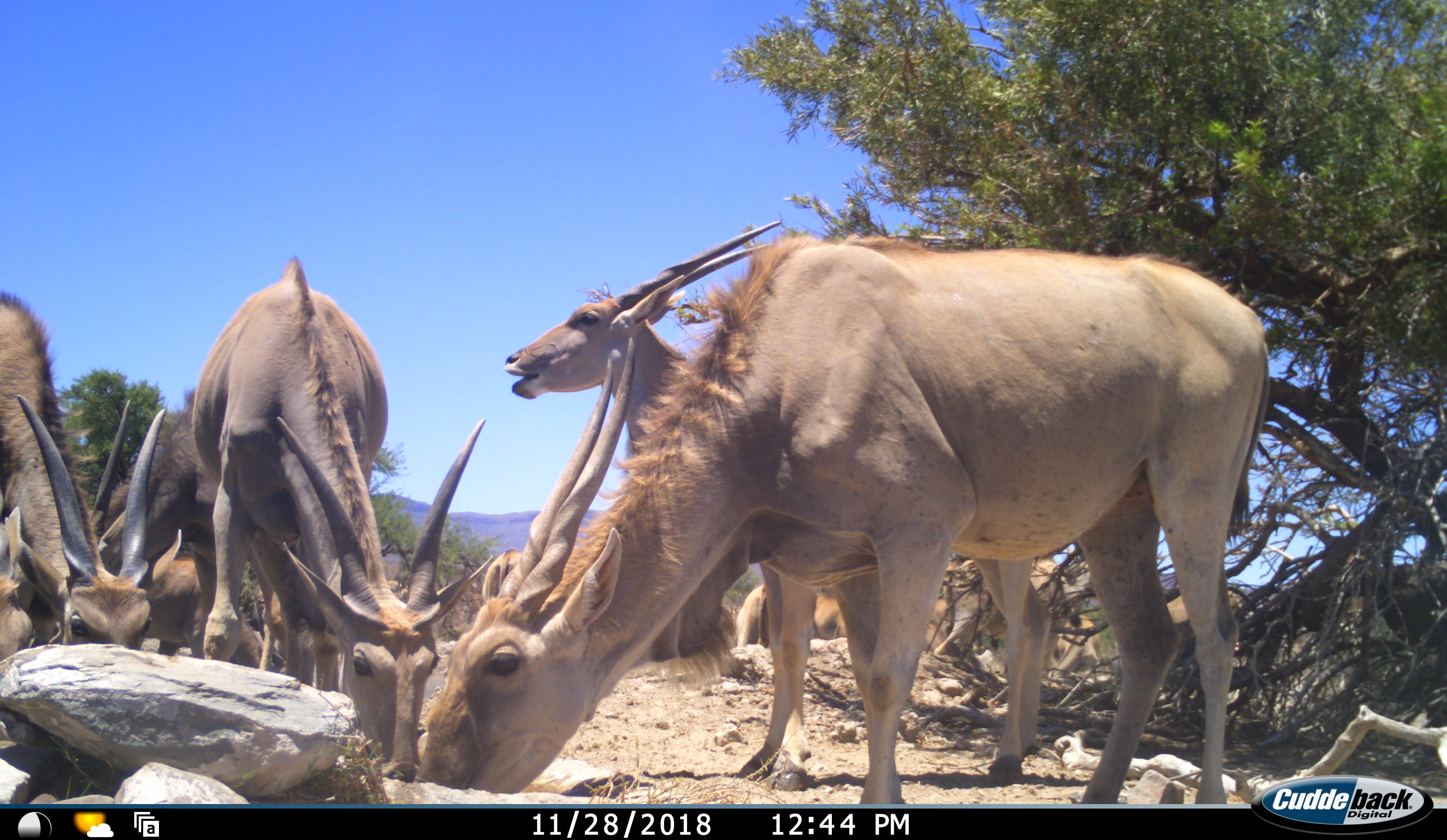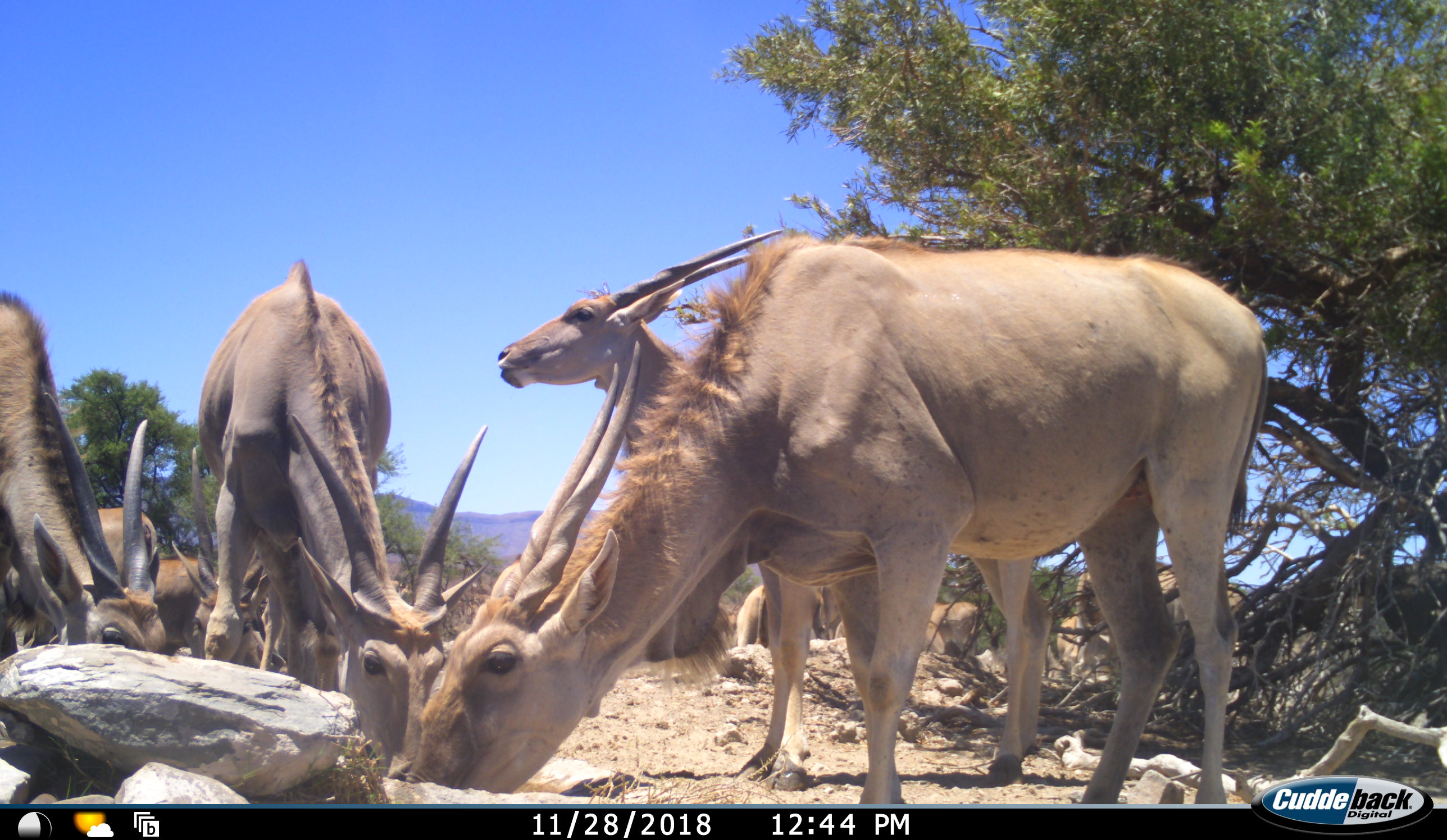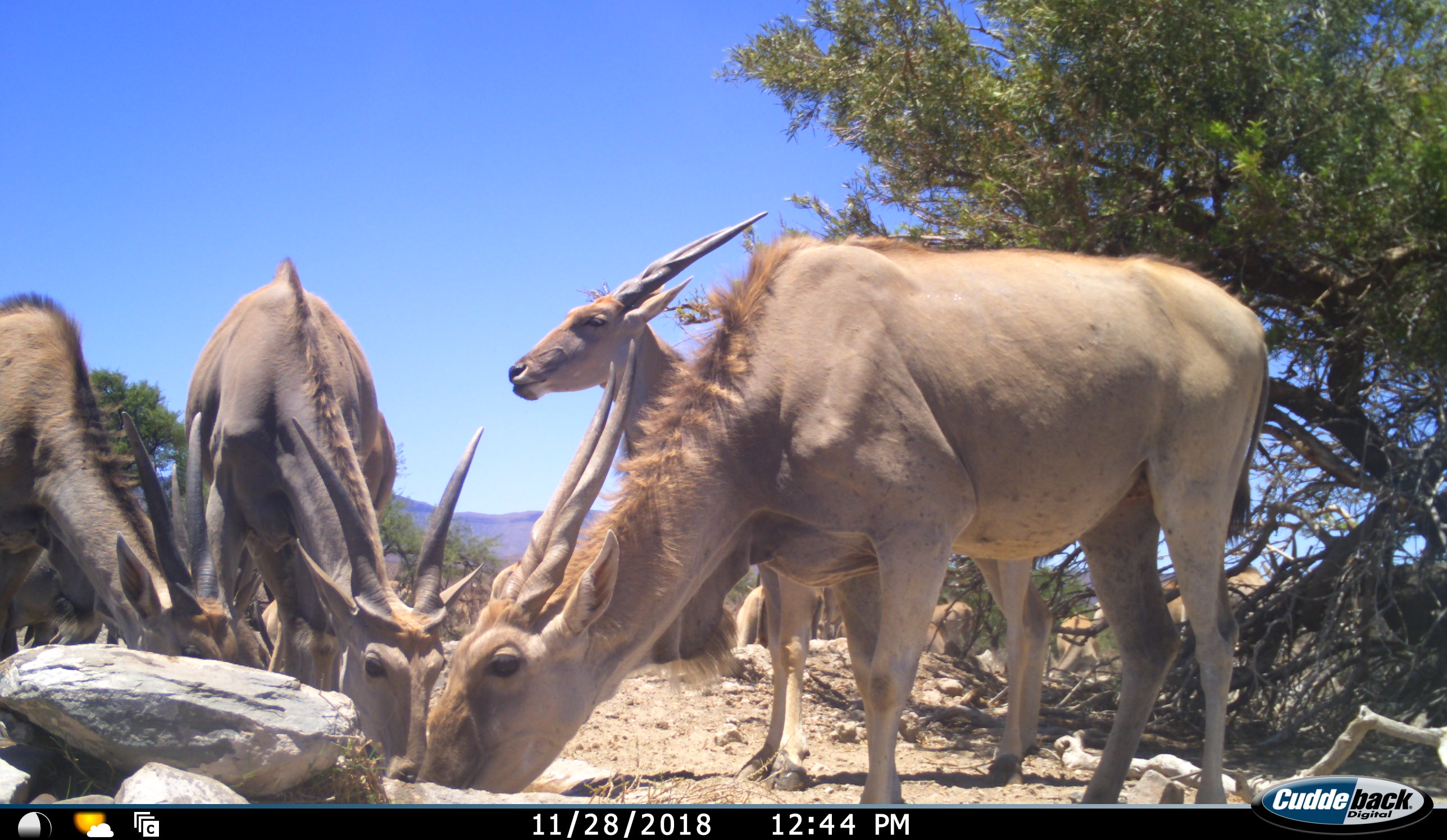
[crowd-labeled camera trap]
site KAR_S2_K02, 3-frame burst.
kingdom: Animalia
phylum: Chordata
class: Mammalia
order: Artiodactyla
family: Bovidae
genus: Tragelaphus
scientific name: Tragelaphus oryx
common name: eland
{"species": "eland (Tragelaphus oryx)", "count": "11-50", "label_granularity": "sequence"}